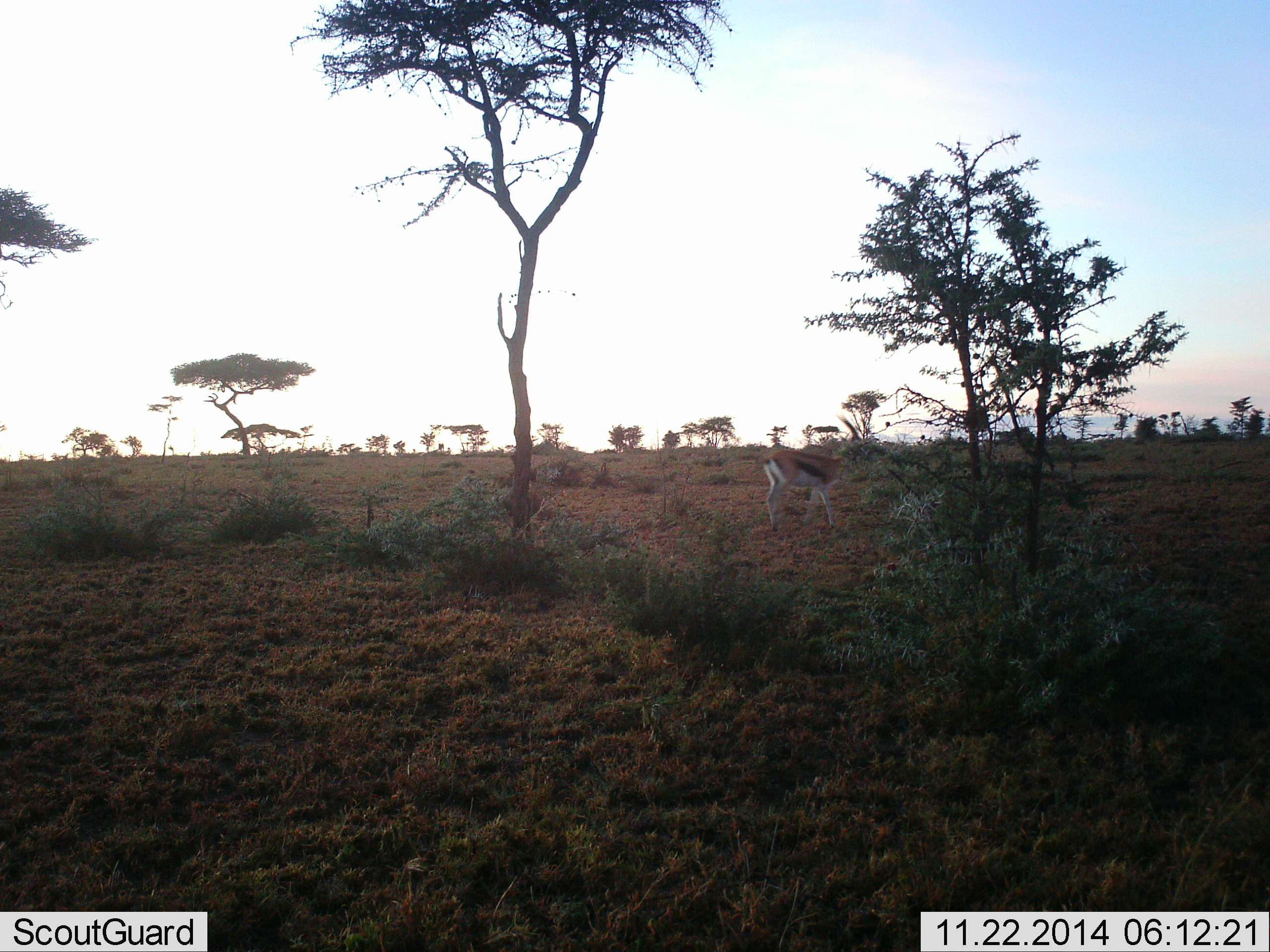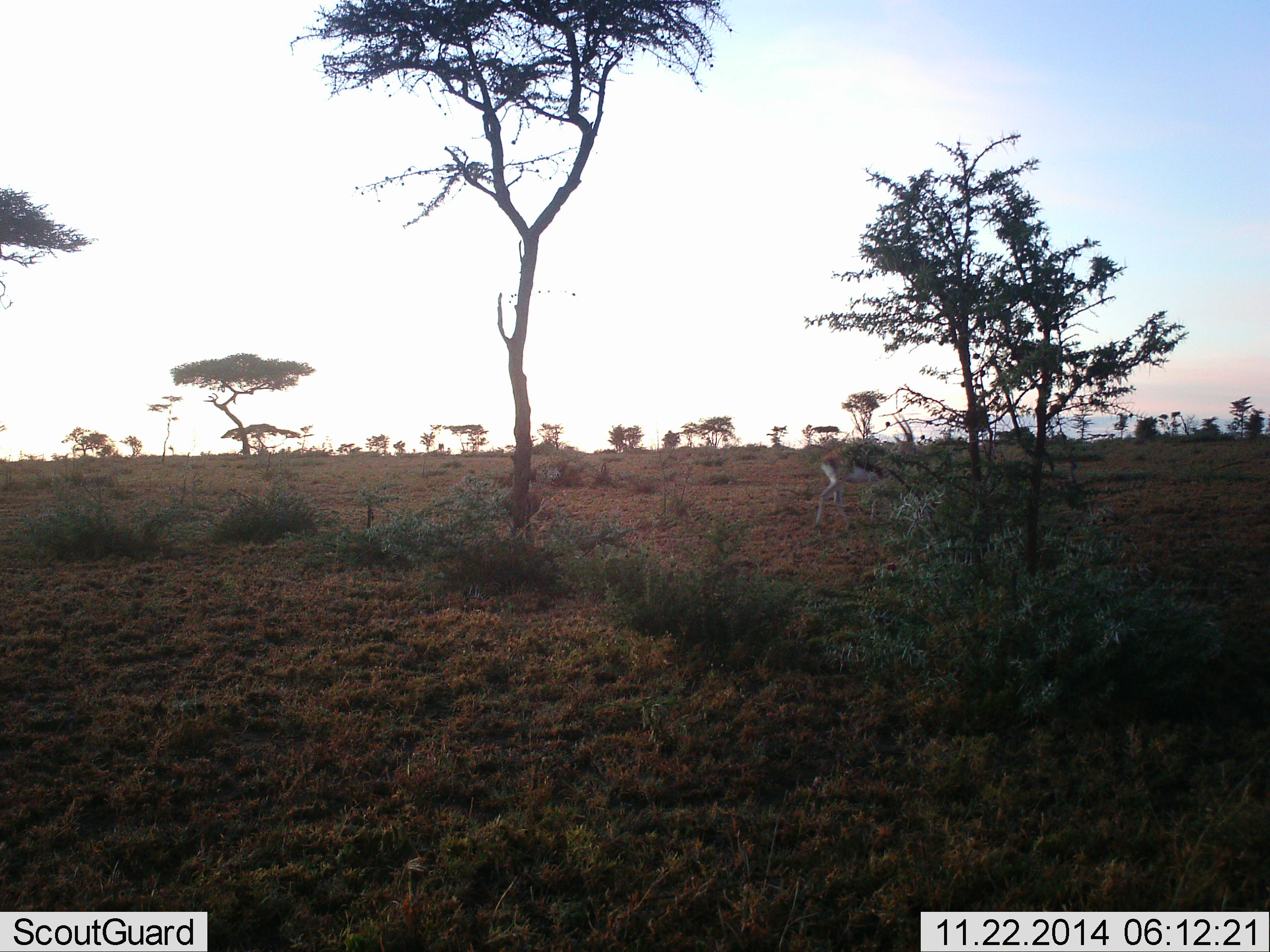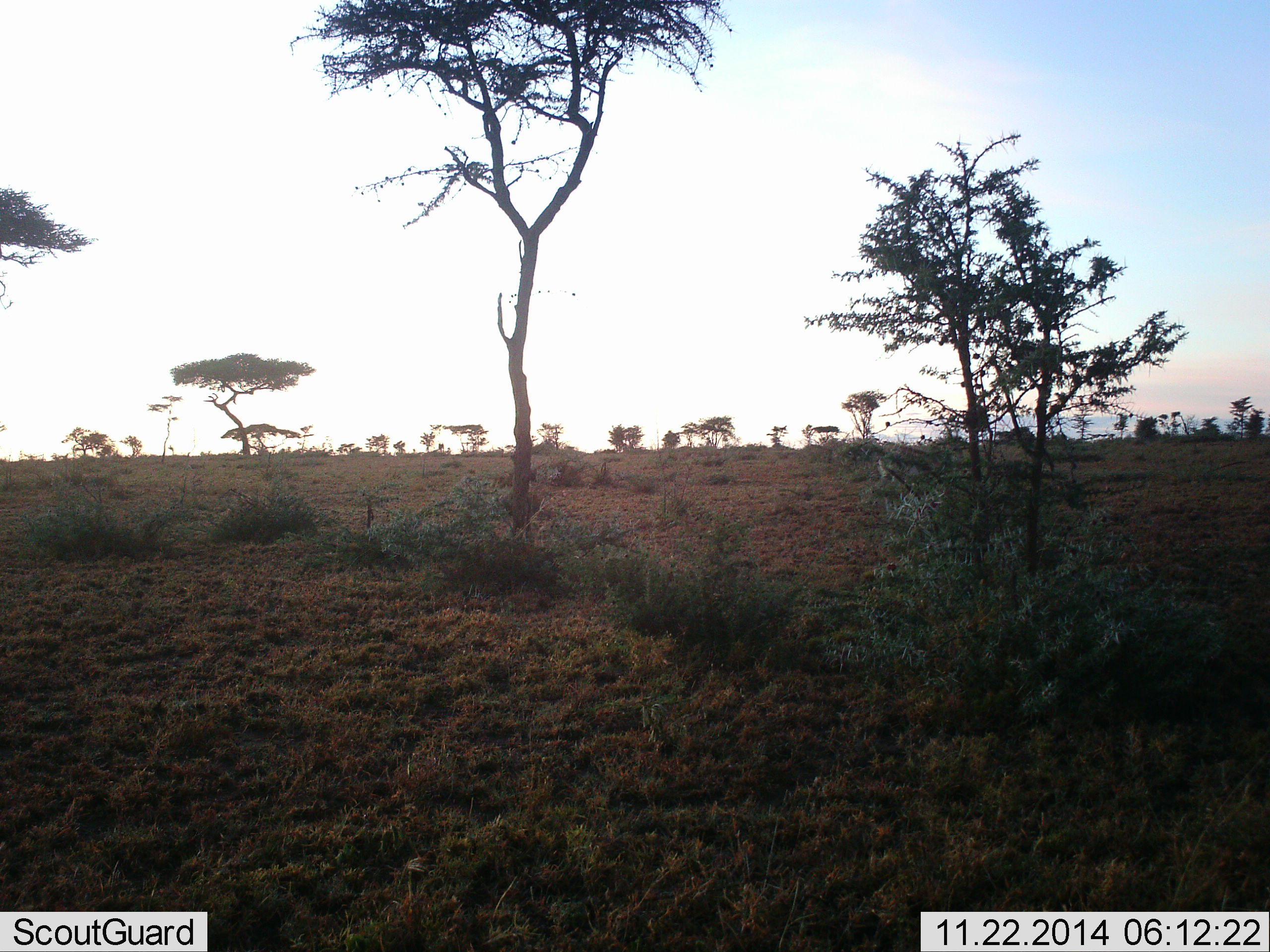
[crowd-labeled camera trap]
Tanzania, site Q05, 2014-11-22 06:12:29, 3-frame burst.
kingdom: Animalia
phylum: Chordata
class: Mammalia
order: Artiodactyla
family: Bovidae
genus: Eudorcas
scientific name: Eudorcas thomsonii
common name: thomson's gazelle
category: gazellethomsons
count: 1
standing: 0%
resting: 0%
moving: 100%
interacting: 0%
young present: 0%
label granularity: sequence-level